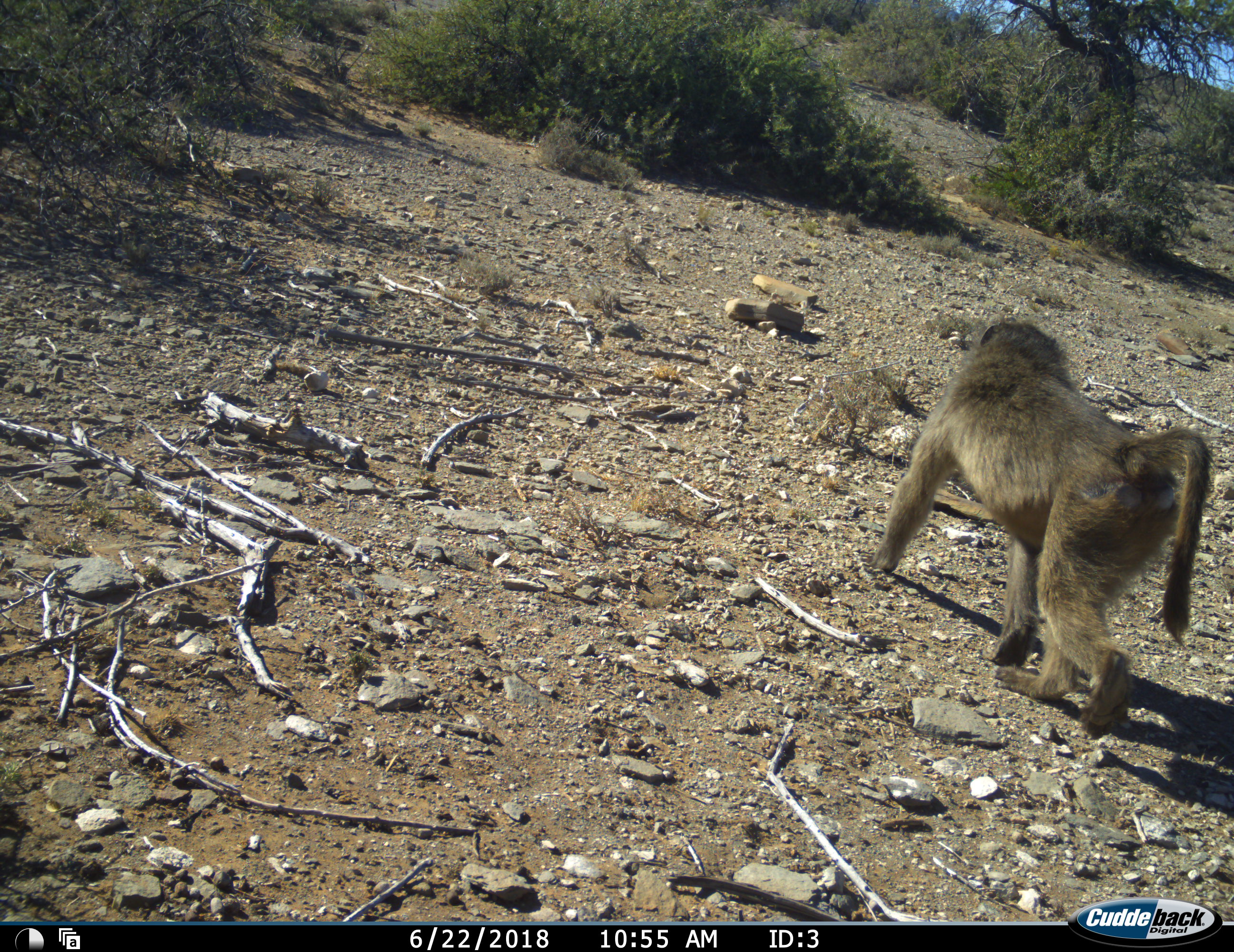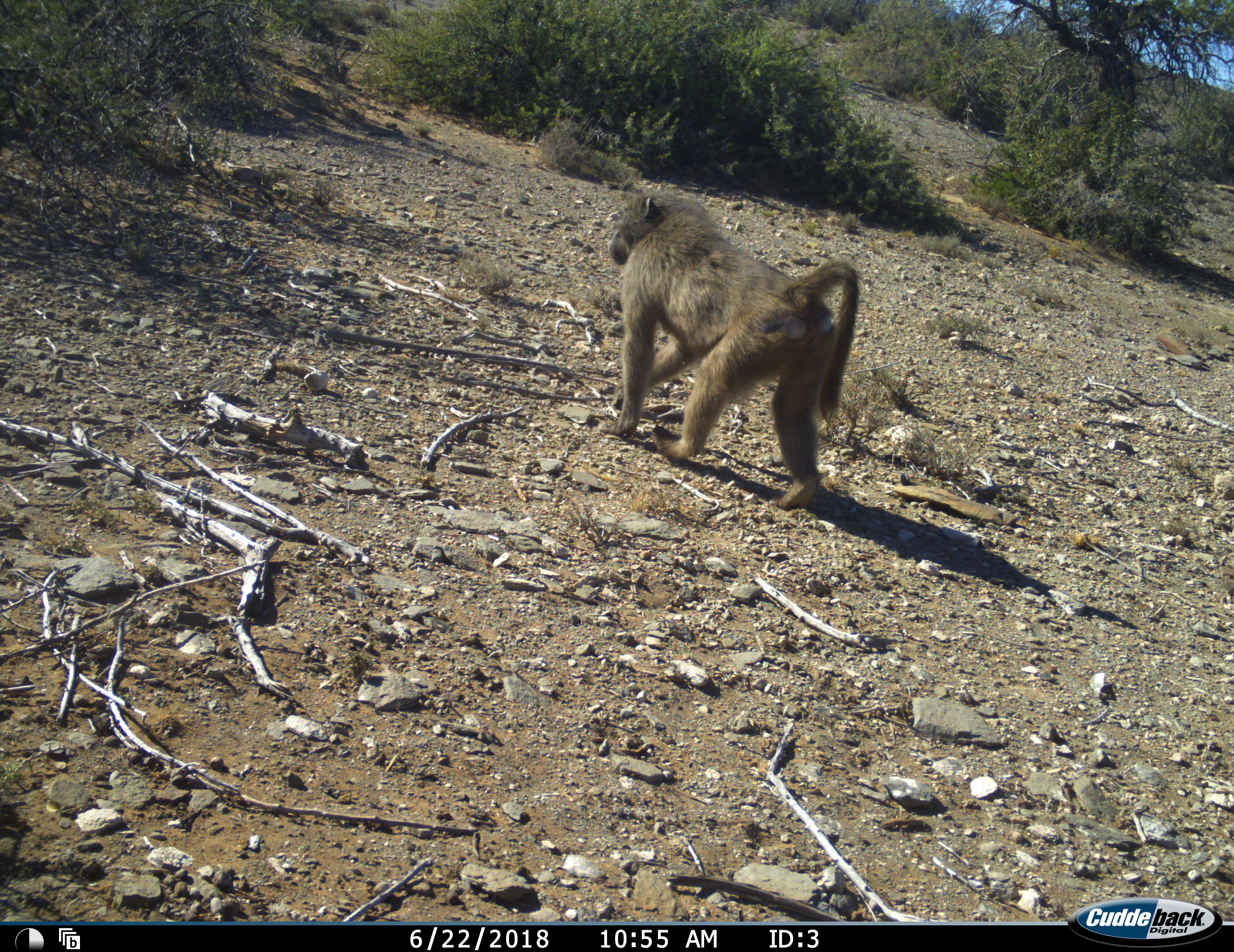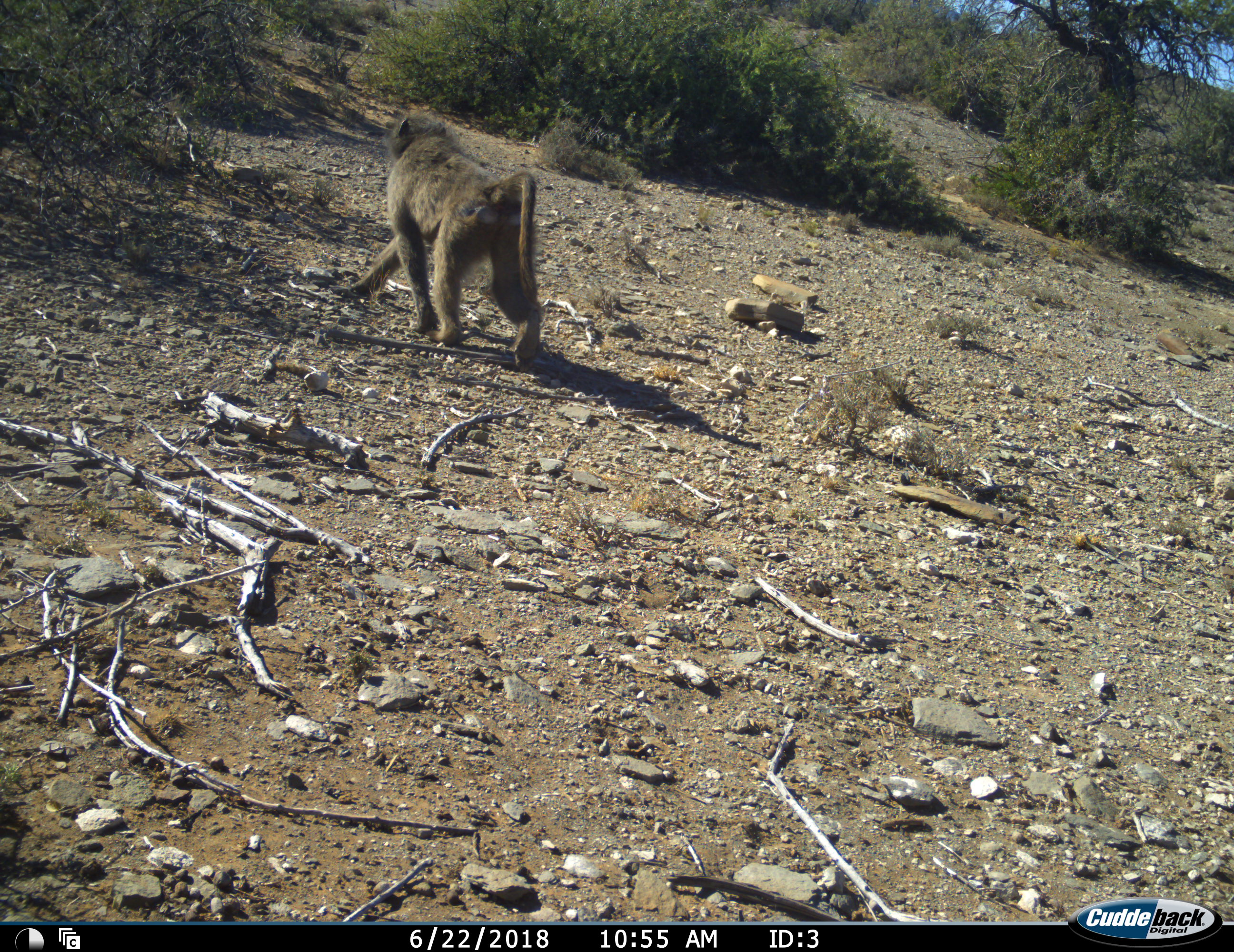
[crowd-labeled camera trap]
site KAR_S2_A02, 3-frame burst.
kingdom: Animalia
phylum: Chordata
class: Mammalia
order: Primates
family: Cercopithecidae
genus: Papio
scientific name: Papio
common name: baboon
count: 1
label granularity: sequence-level